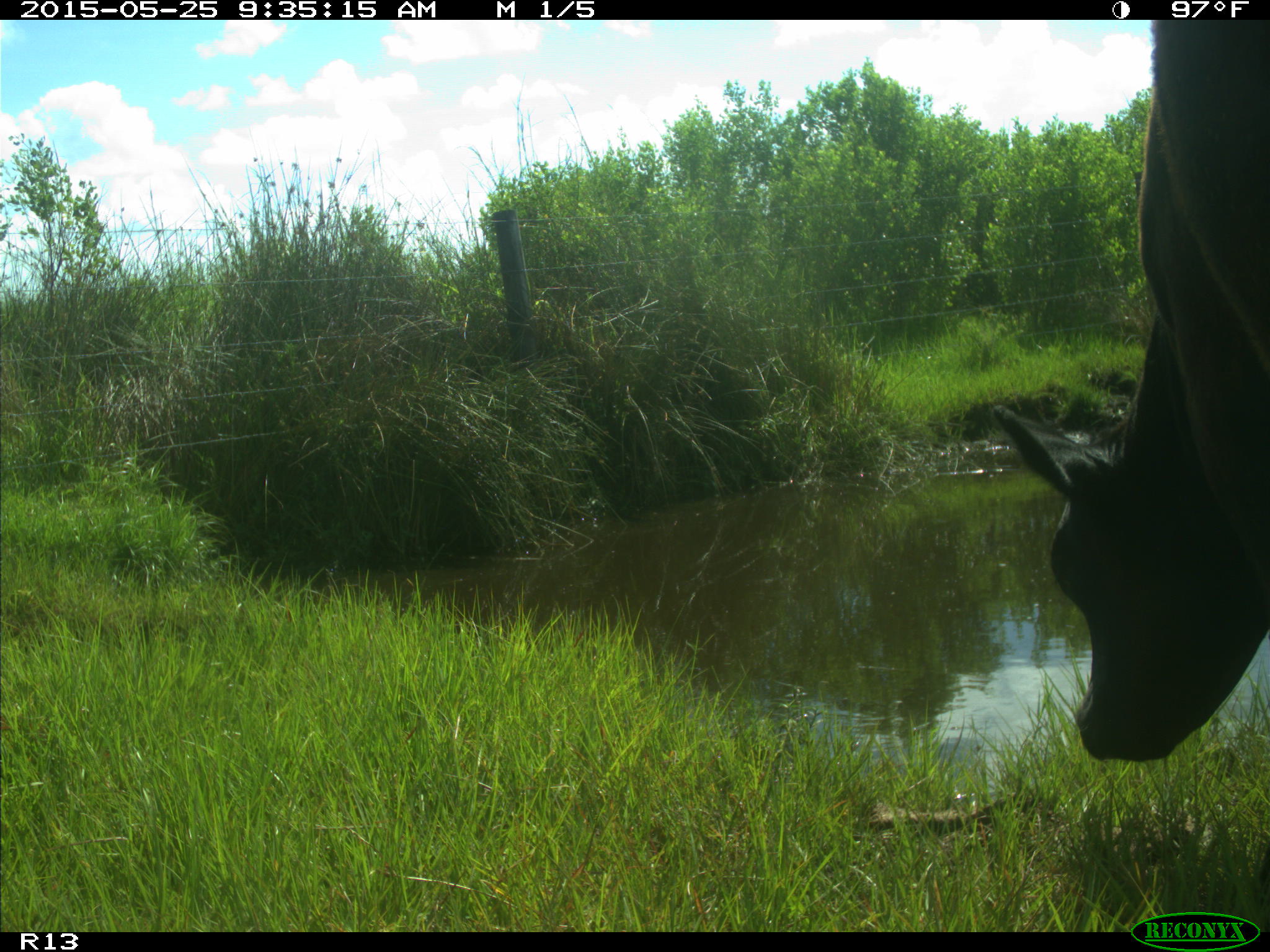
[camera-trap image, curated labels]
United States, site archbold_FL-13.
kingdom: Animalia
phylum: Chordata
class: Mammalia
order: Artiodactyla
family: Bovidae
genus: Bos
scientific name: Bos taurus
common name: domestic cow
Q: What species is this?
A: Bos taurus (domestic cow).